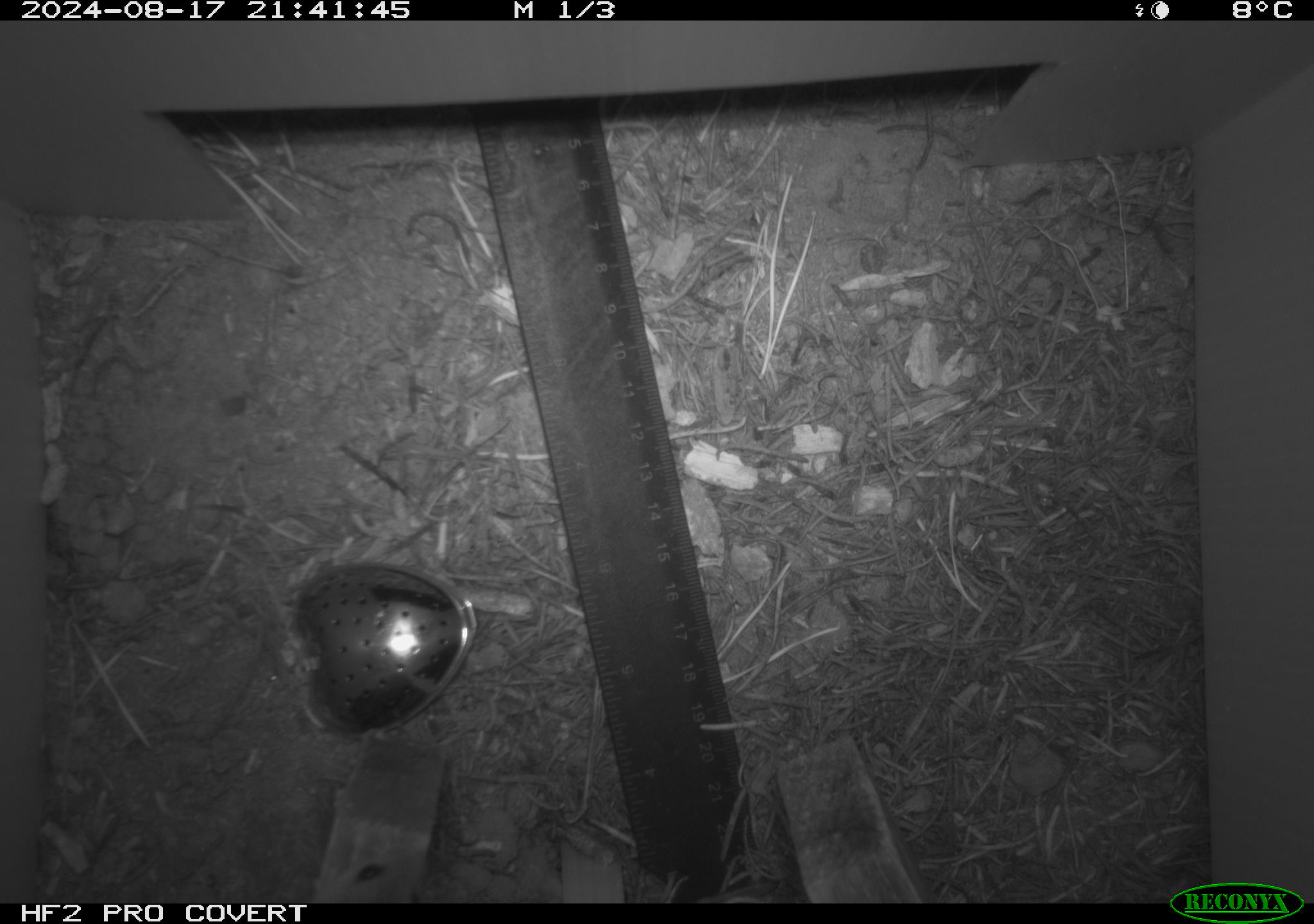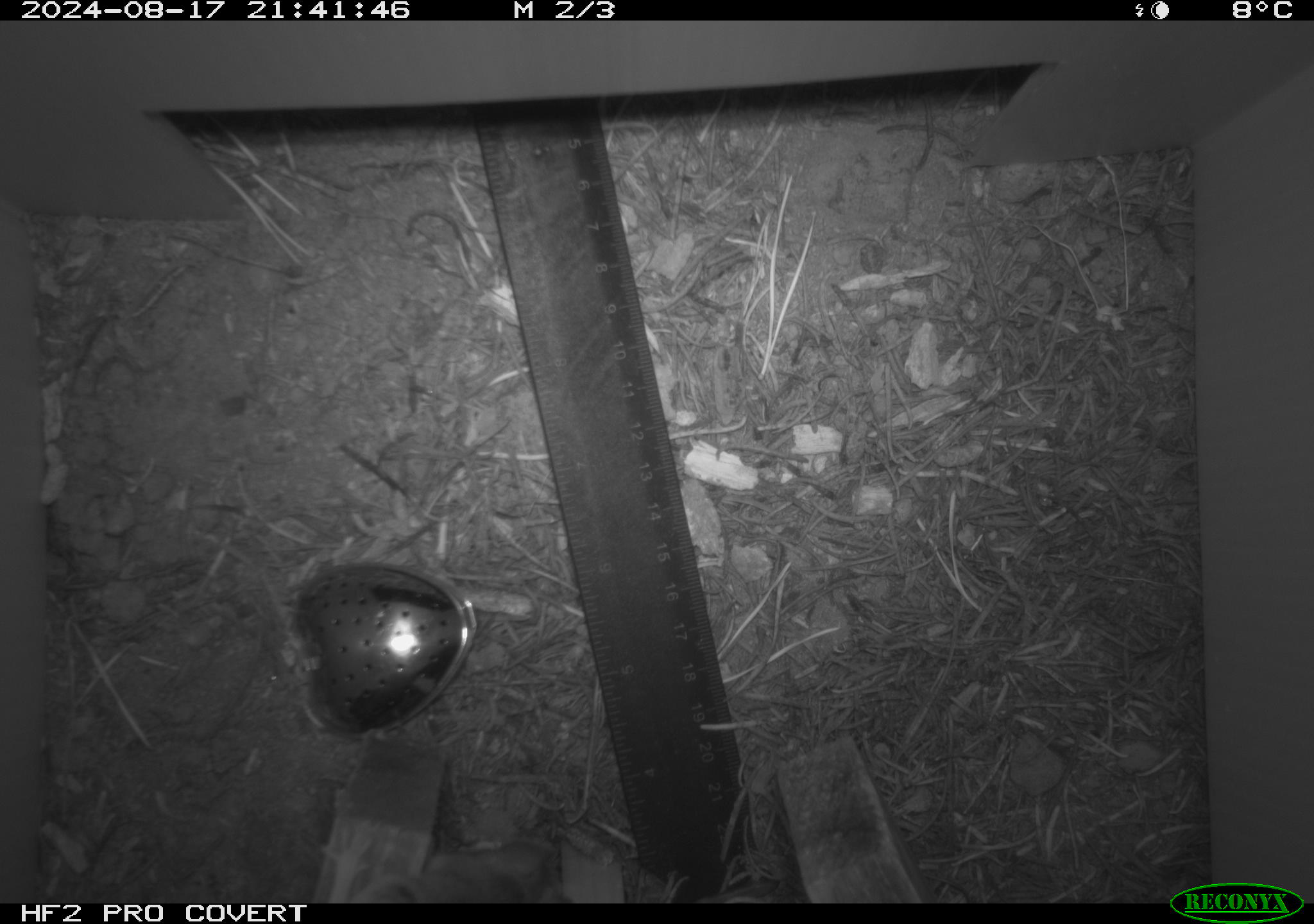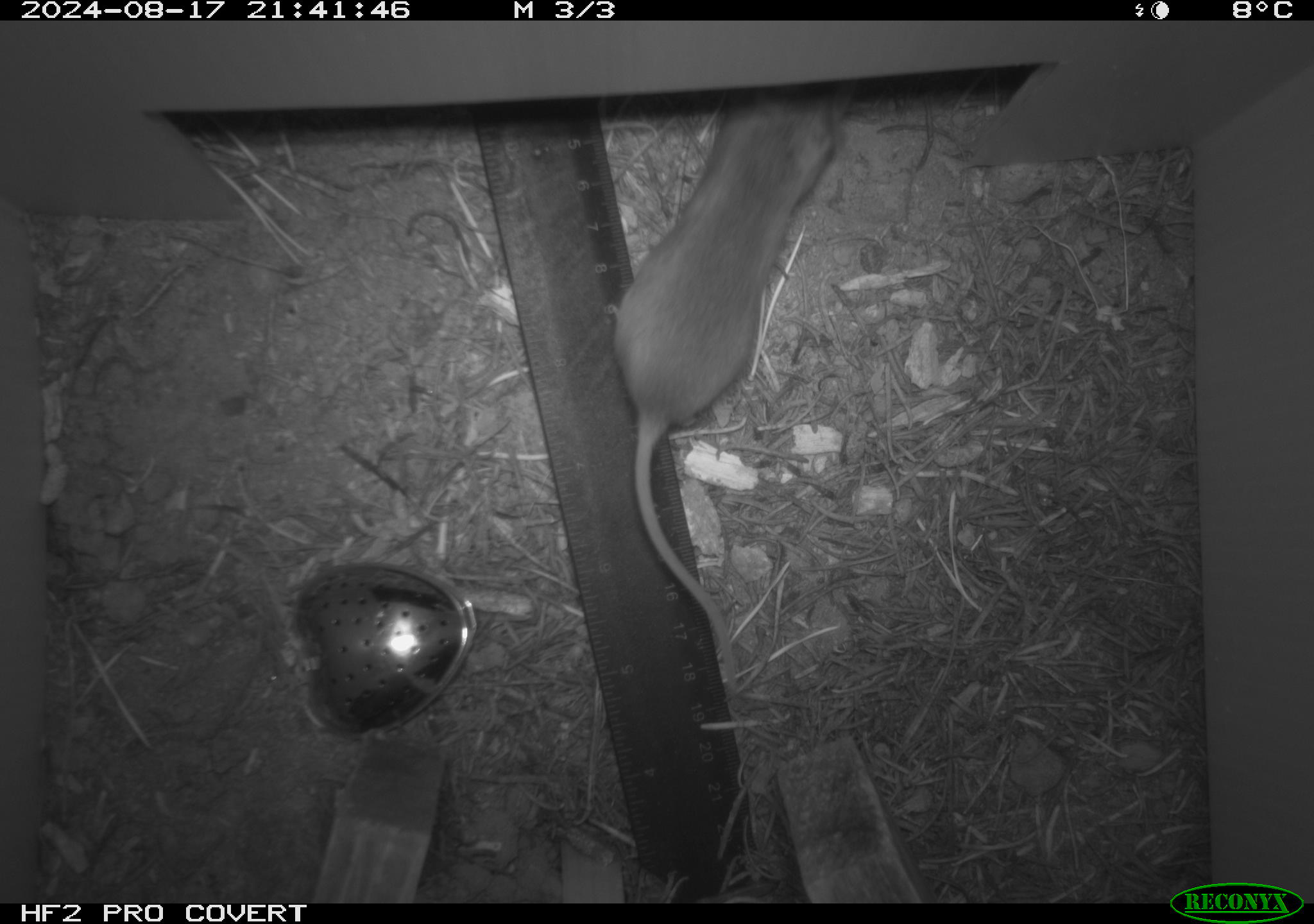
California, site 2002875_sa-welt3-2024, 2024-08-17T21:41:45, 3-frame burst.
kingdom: Animalia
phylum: Chordata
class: Mammalia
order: Rodentia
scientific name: Rodentia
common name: mouse species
Mouse species (Rodentia).